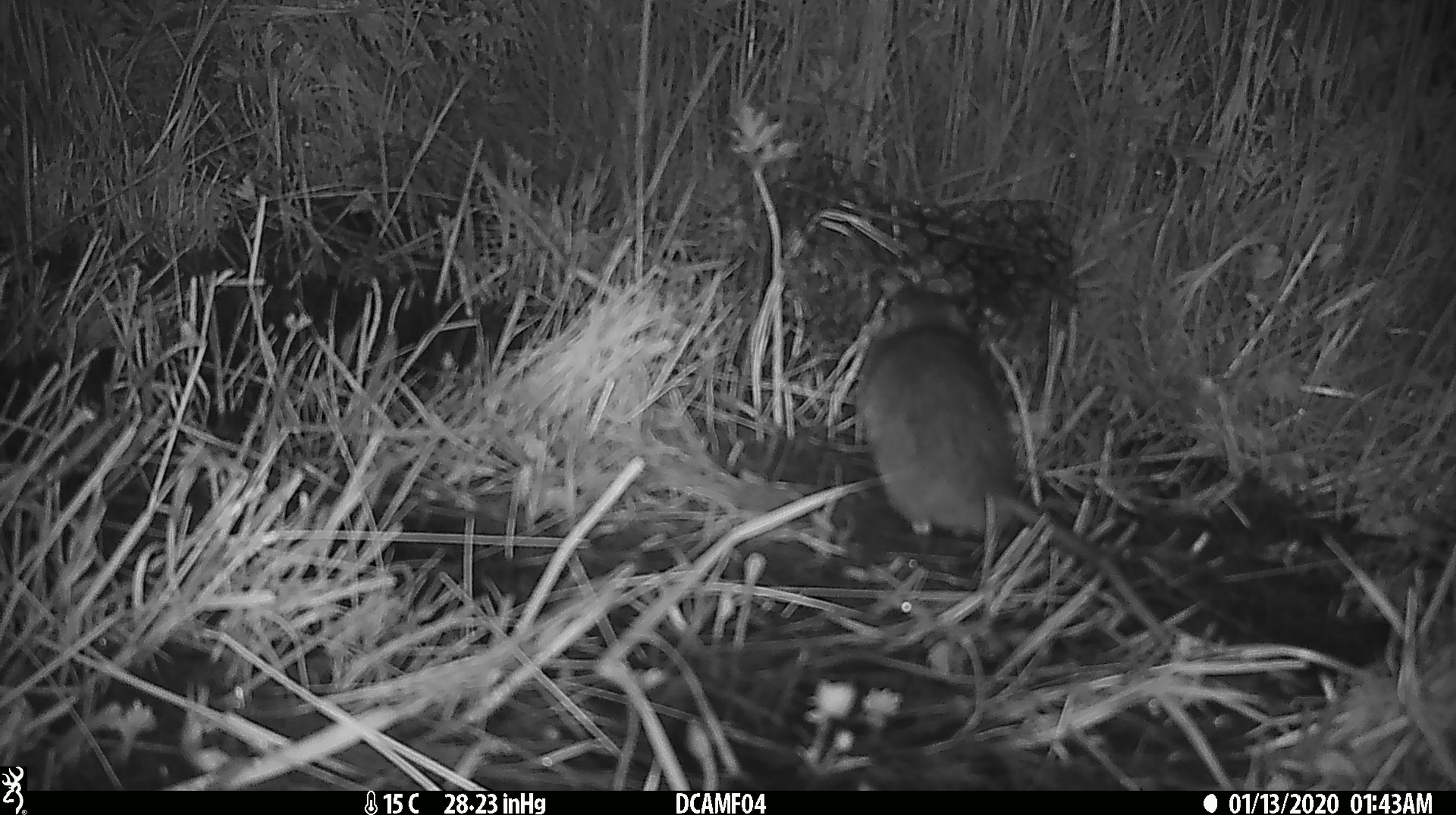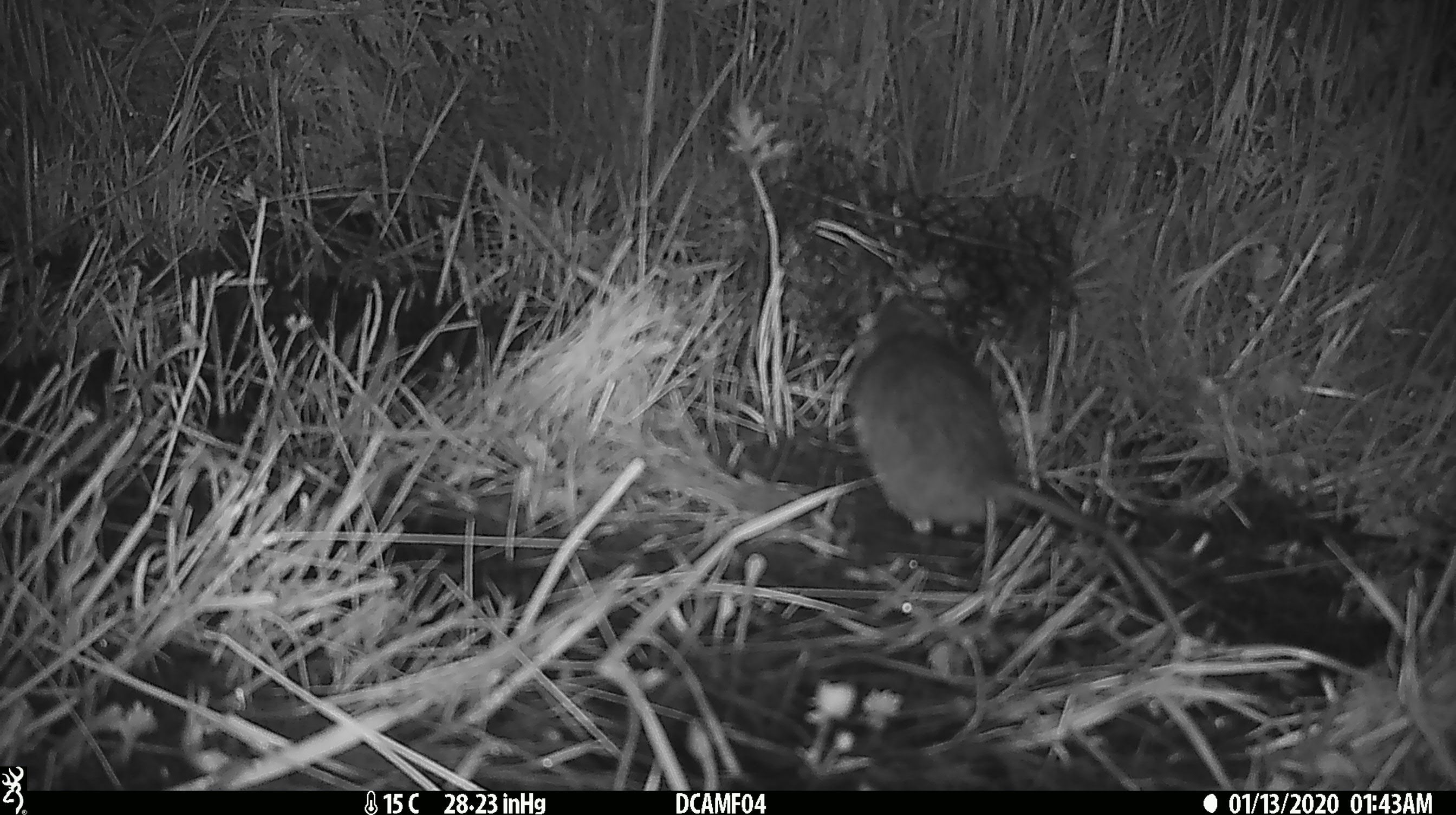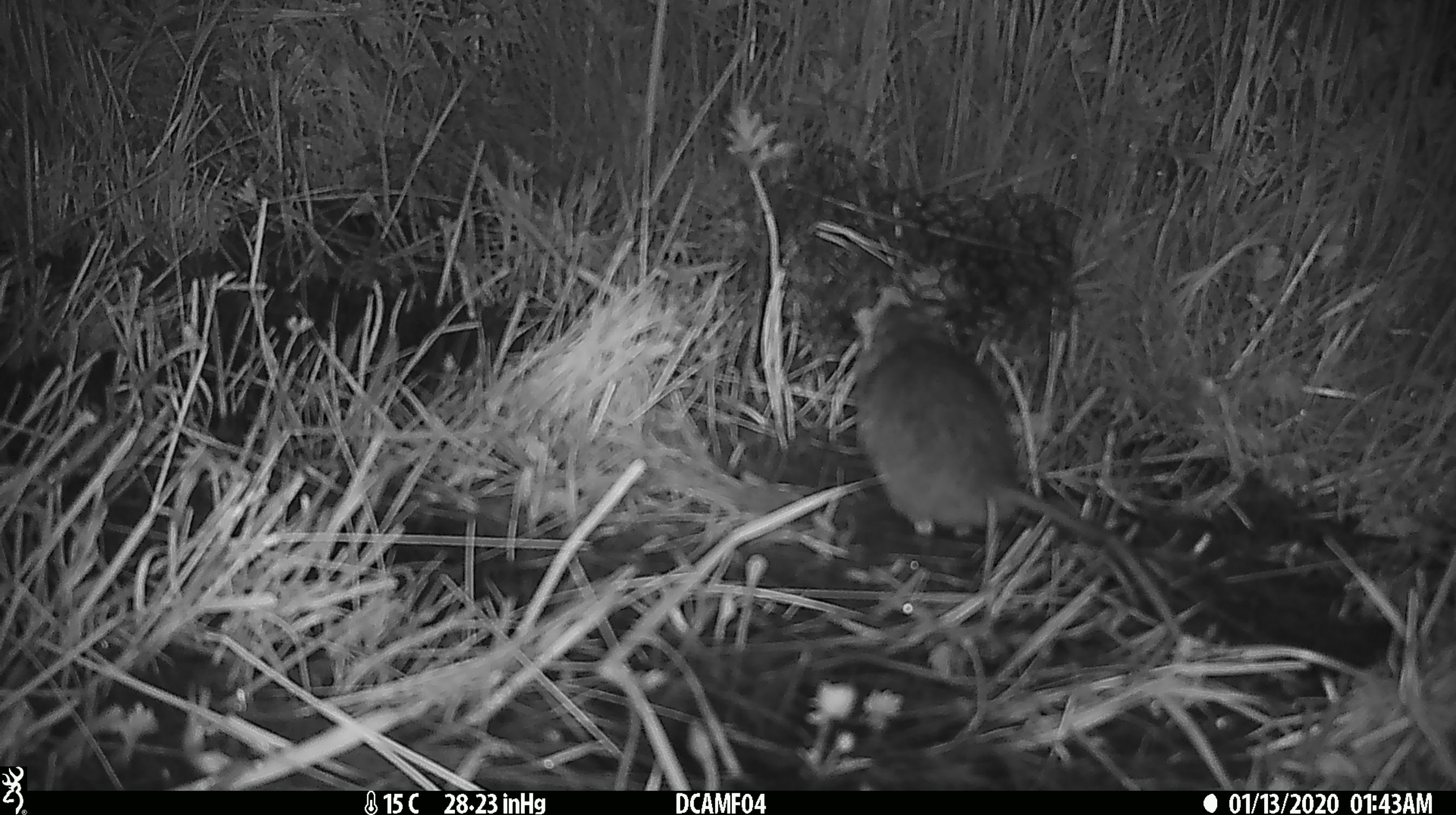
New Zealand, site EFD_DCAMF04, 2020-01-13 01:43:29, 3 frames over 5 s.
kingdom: Animalia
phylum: Chordata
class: Mammalia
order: Rodentia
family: Muridae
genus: Rattus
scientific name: Rattus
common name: rat